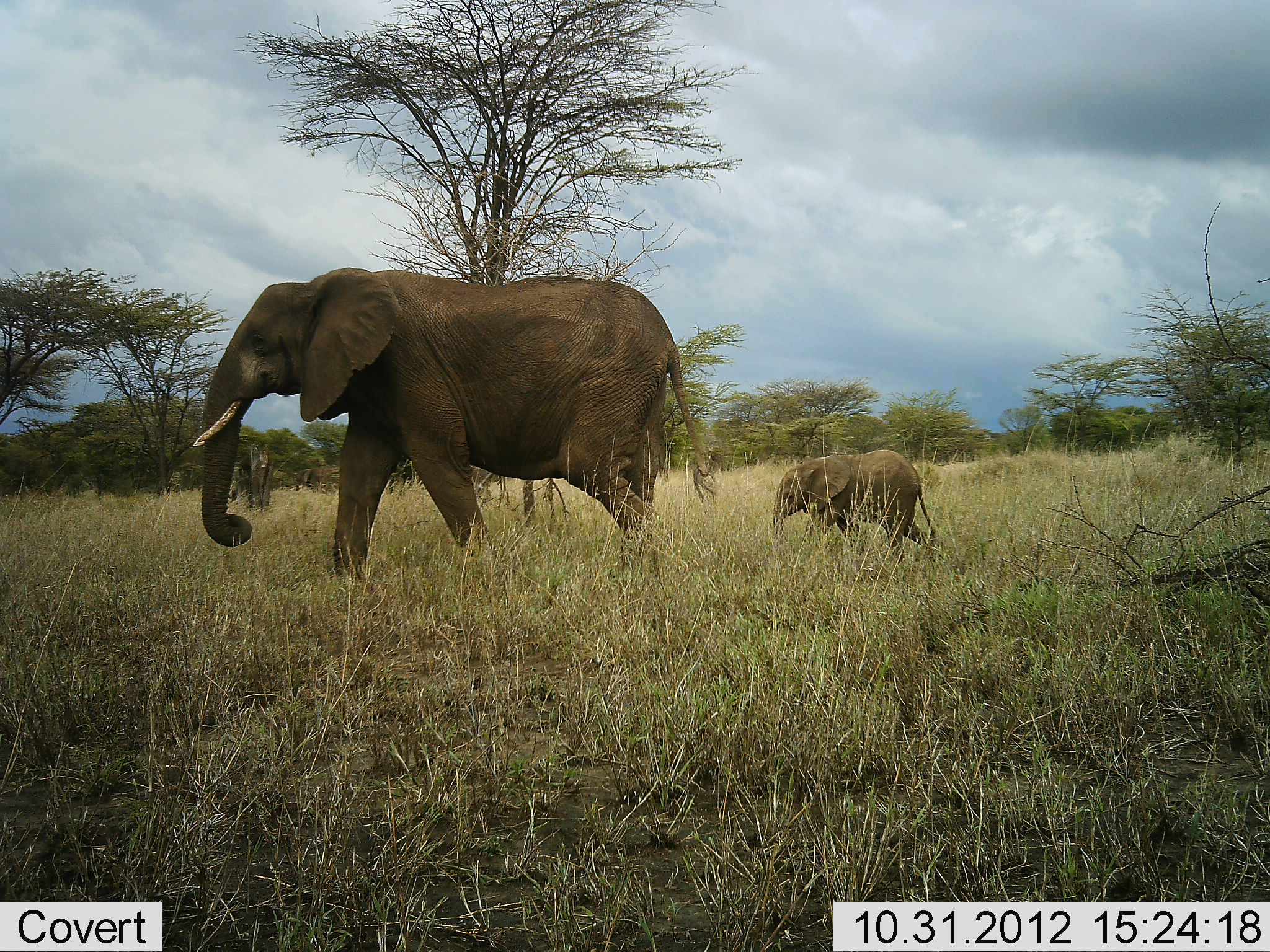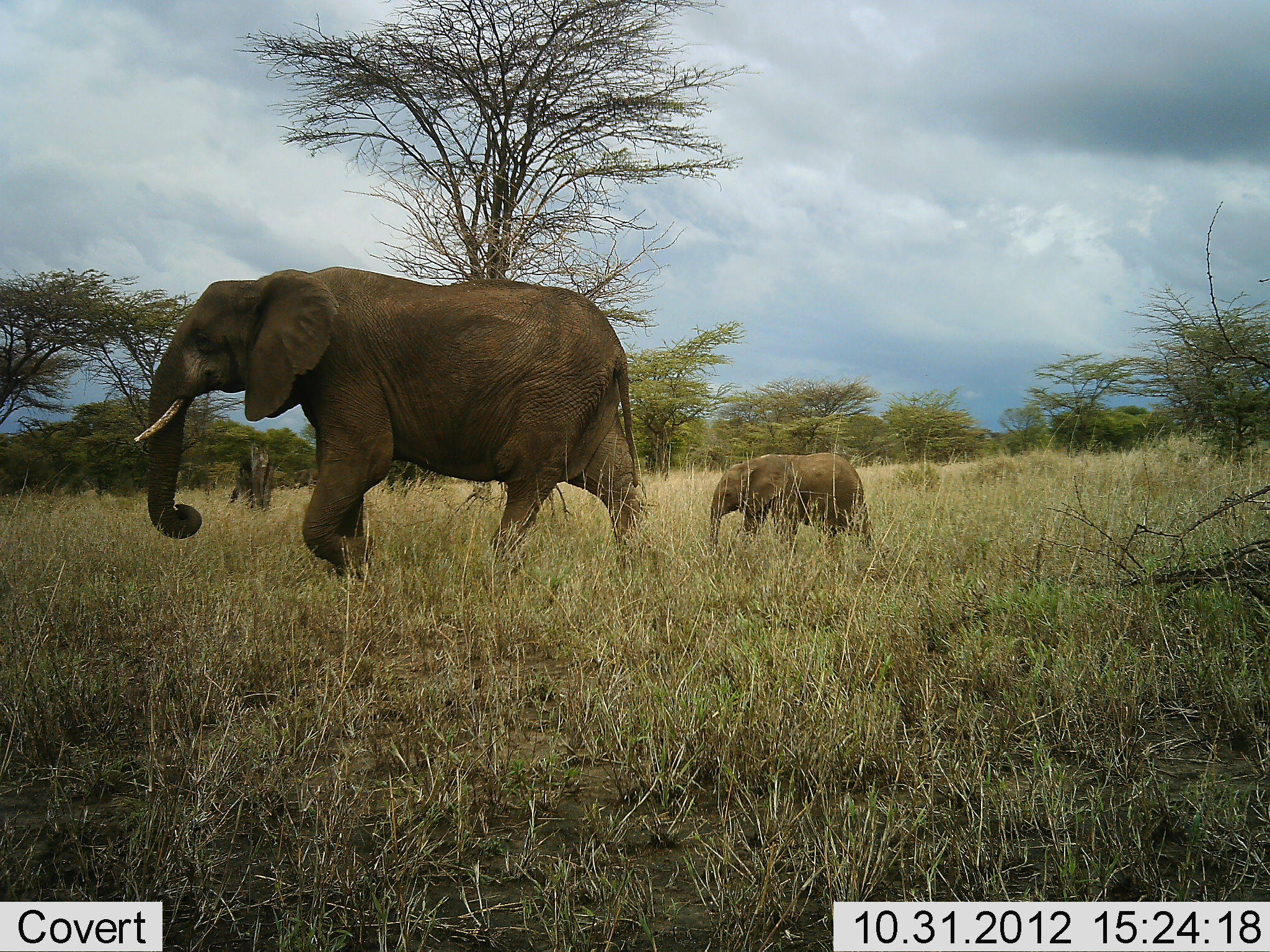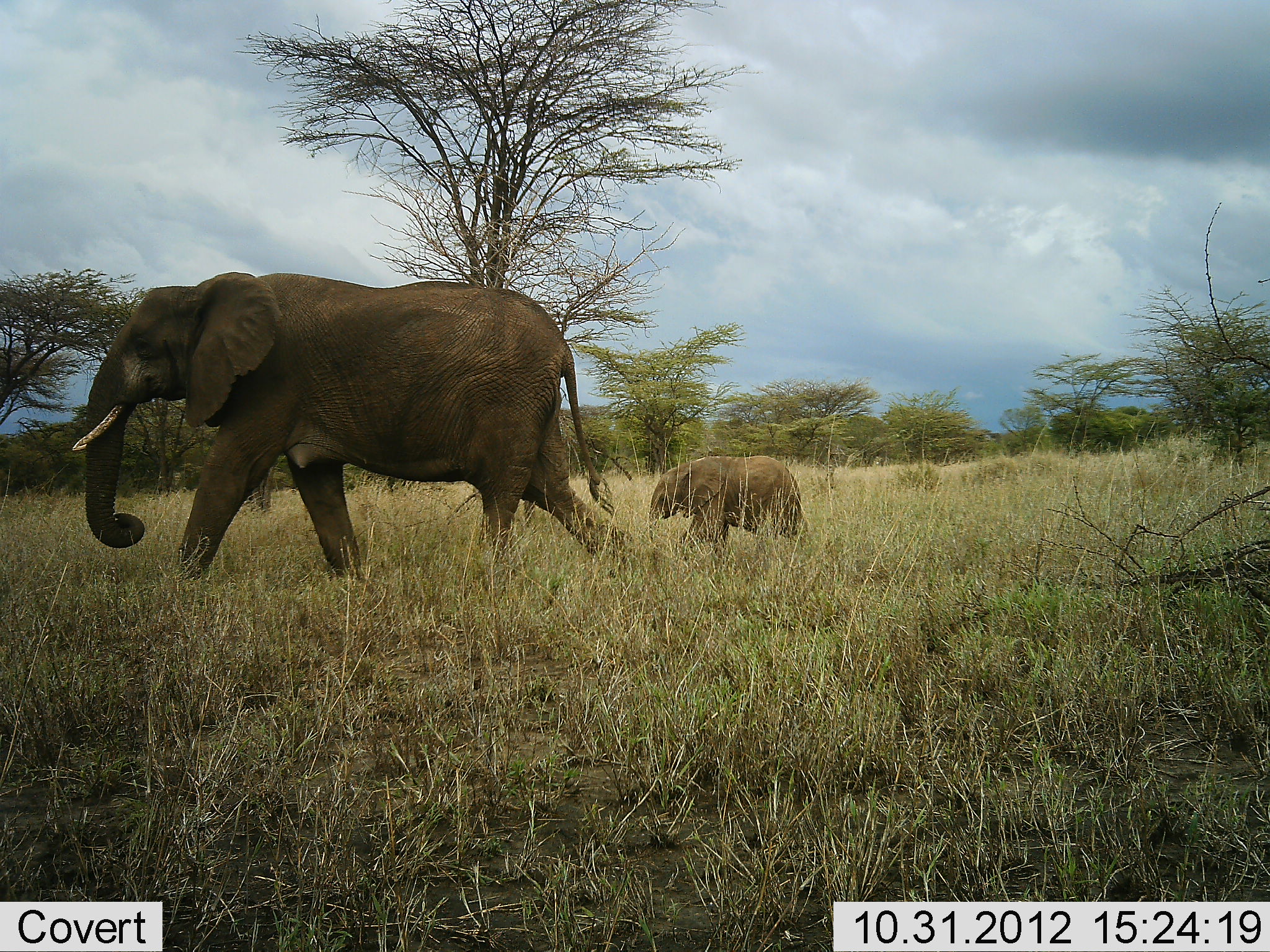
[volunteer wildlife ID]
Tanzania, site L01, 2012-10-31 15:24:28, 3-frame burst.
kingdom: Animalia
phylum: Chordata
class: Mammalia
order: Proboscidea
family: Elephantidae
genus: Loxodonta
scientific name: Loxodonta africana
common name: african bush elephant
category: elephant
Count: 2.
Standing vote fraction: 0%.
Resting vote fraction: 0%.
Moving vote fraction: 100%.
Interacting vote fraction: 0%.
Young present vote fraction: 100%.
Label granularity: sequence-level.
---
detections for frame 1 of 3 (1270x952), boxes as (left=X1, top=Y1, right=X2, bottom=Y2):
animal: (left=193, top=269, right=714, bottom=595); (left=774, top=449, right=933, bottom=571); (left=295, top=466, right=341, bottom=495)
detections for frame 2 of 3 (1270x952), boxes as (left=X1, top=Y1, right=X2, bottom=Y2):
animal: (left=135, top=266, right=648, bottom=587); (left=709, top=453, right=875, bottom=566); (left=292, top=468, right=325, bottom=492)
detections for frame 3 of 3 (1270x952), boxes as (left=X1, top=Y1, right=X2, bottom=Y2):
animal: (left=71, top=272, right=631, bottom=591); (left=650, top=455, right=804, bottom=563)